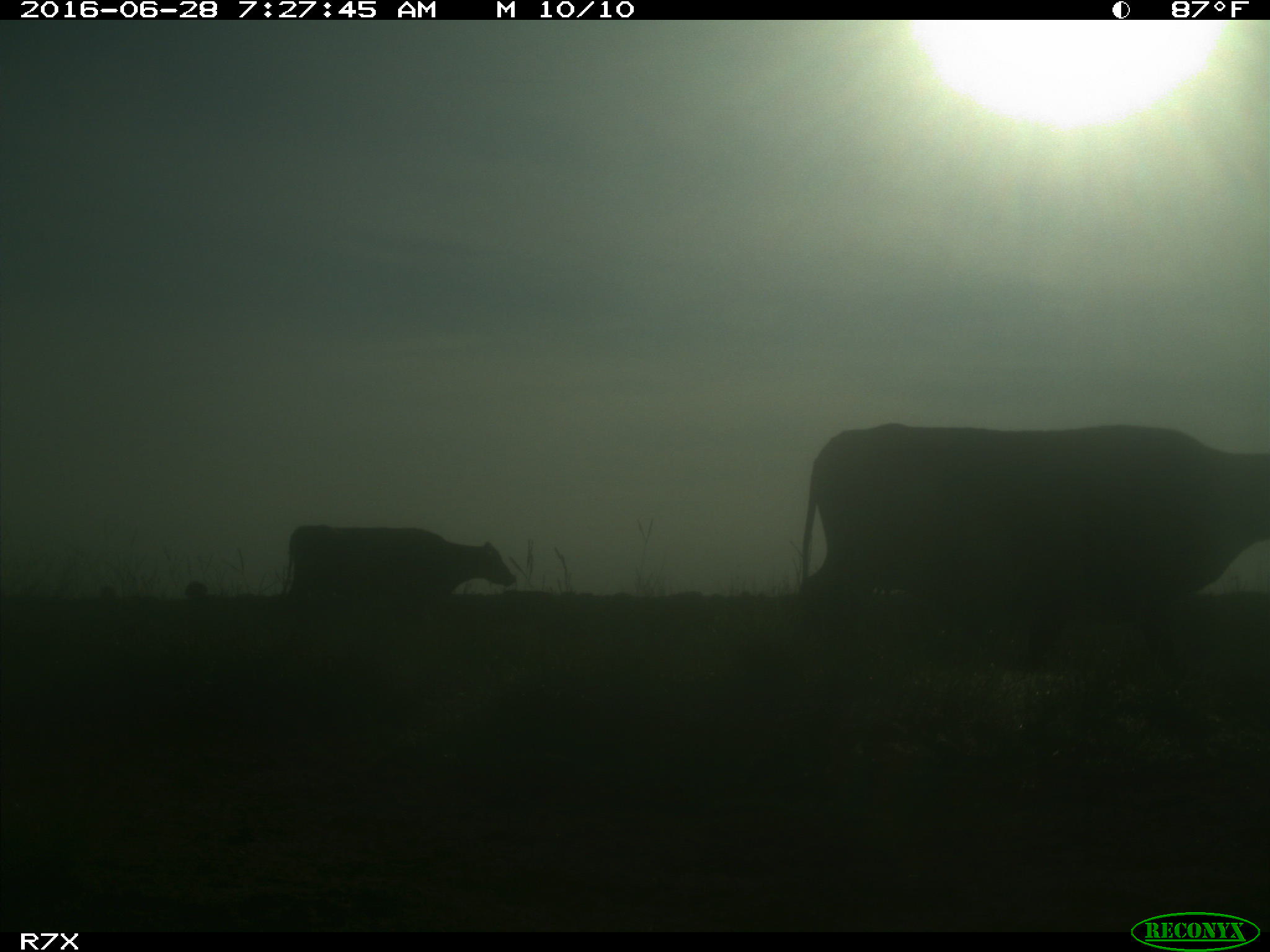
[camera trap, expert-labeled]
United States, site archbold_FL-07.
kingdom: Animalia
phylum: Chordata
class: Mammalia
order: Artiodactyla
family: Bovidae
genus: Bos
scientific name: Bos taurus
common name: domestic cow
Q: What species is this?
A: Bos taurus (domestic cow).